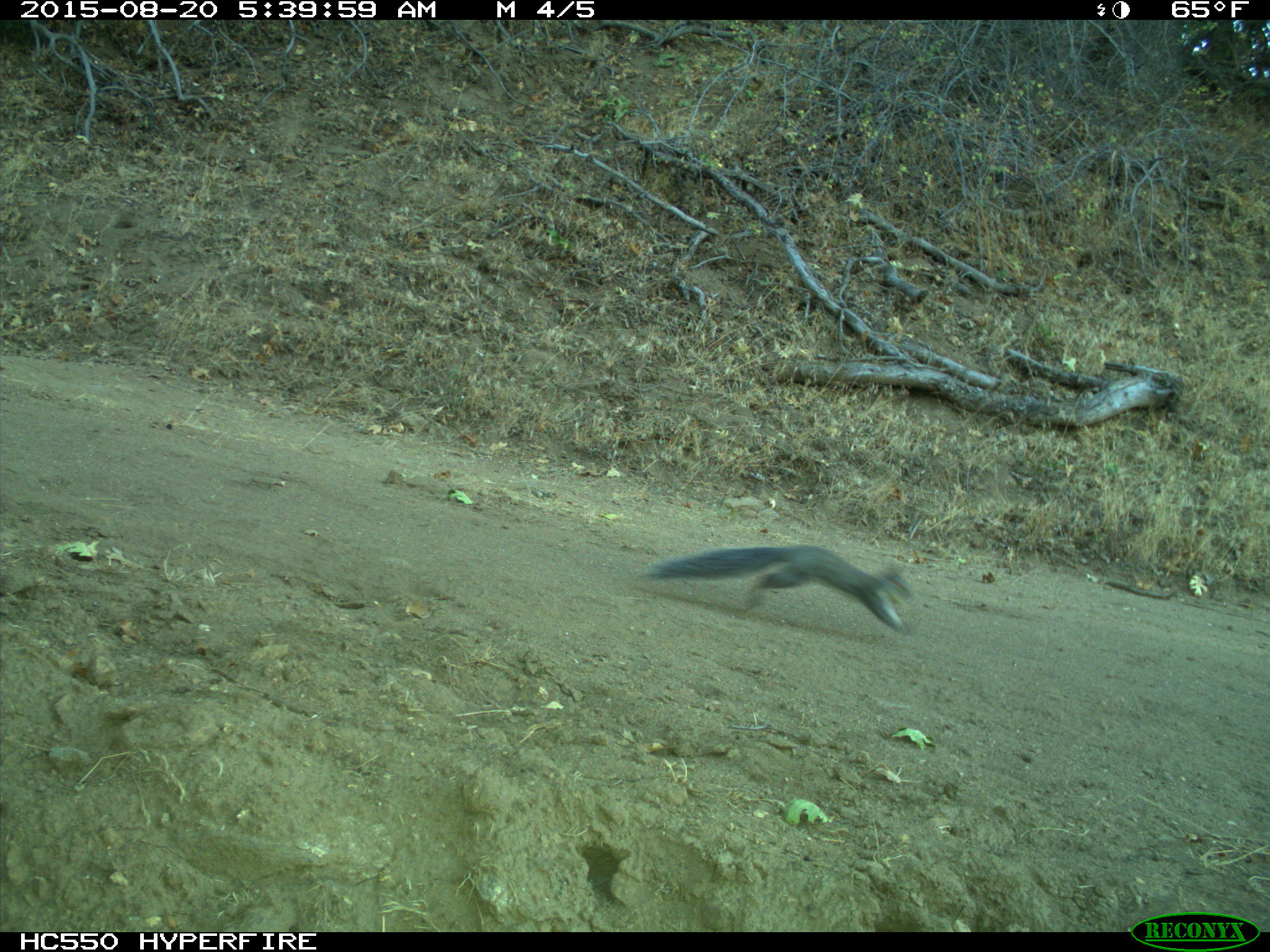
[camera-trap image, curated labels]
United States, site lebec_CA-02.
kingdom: Animalia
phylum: Chordata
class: Mammalia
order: Rodentia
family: Sciuridae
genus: Sciurus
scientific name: Sciurus carolinensis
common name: eastern gray squirrel